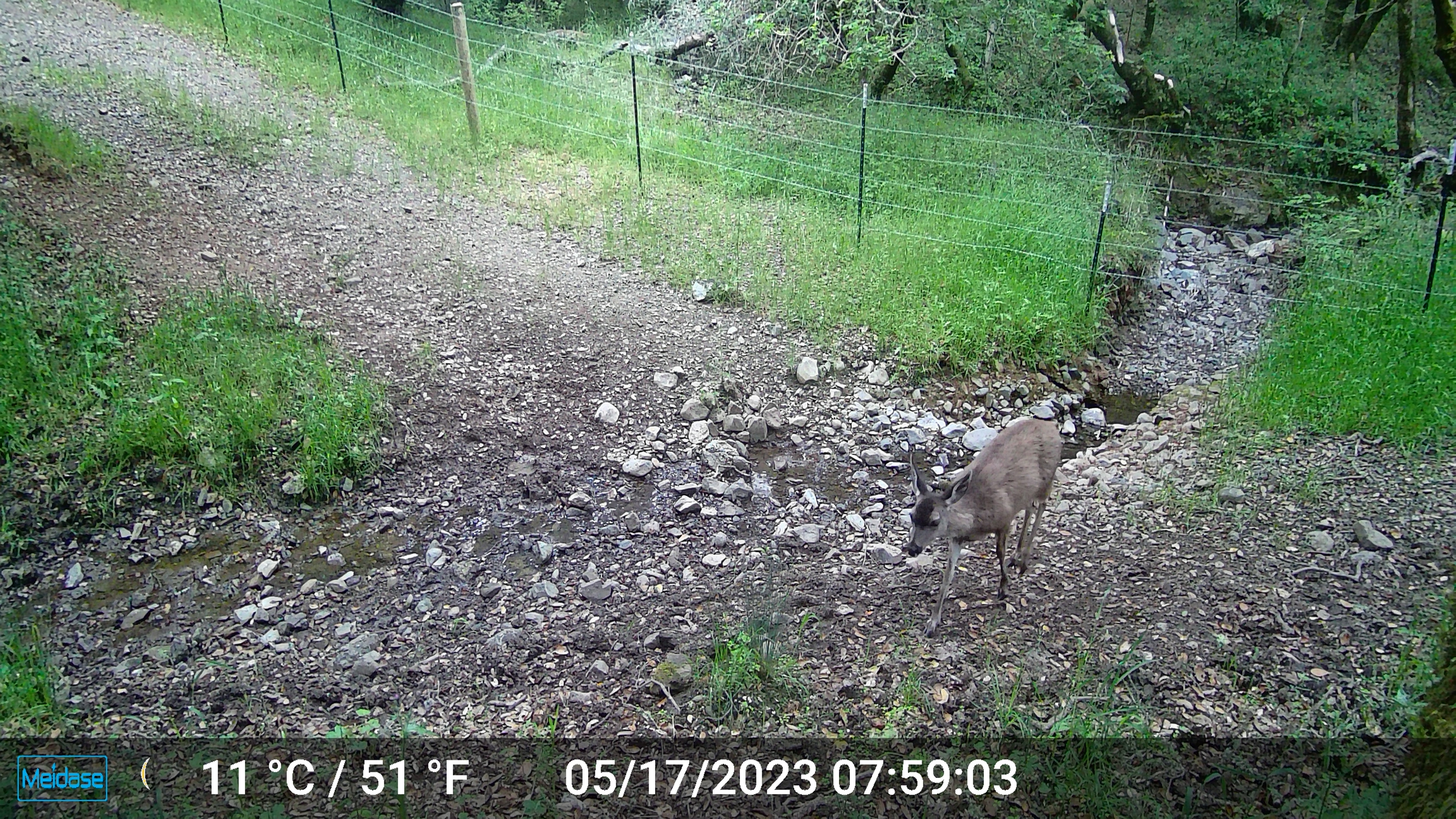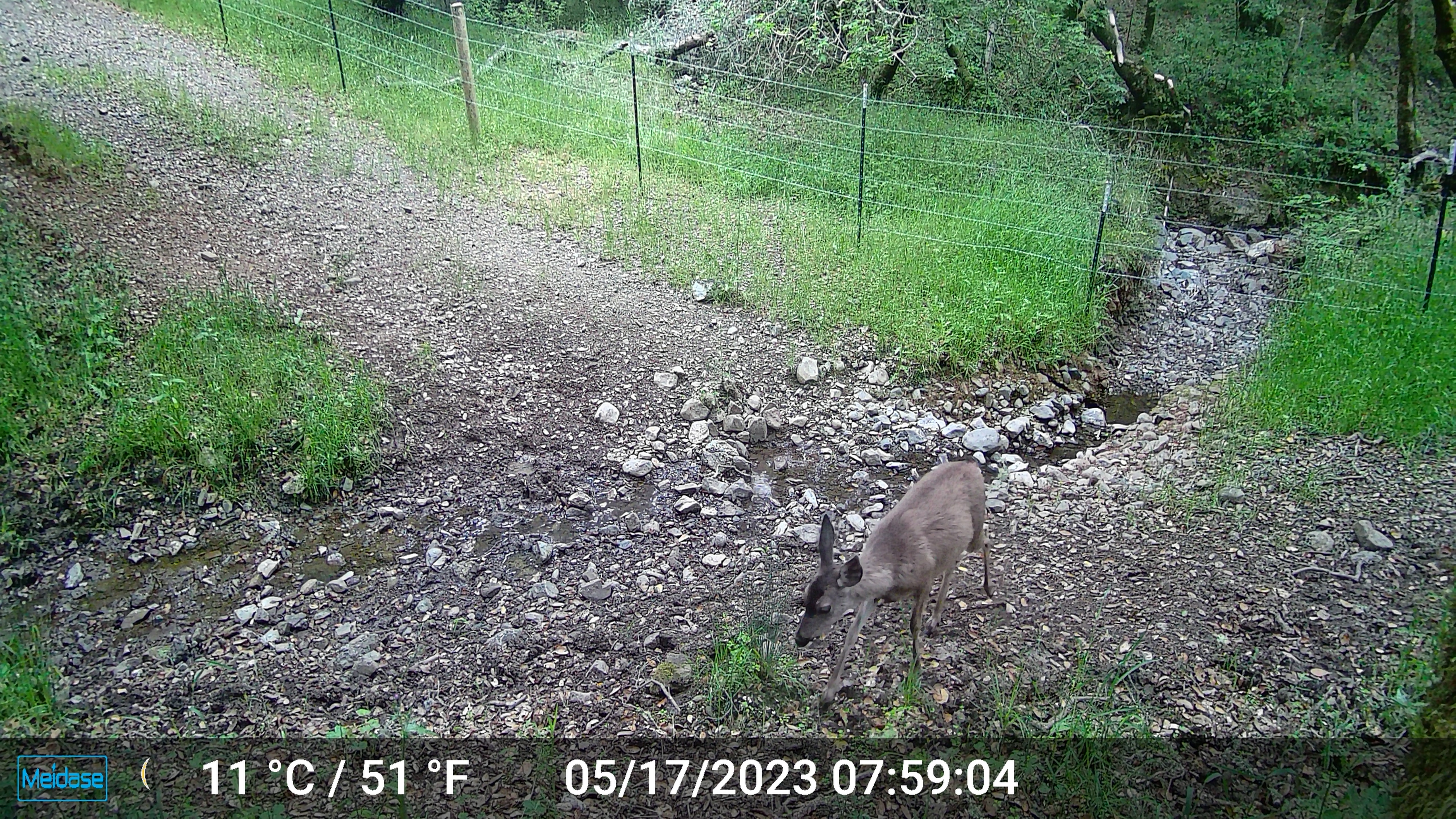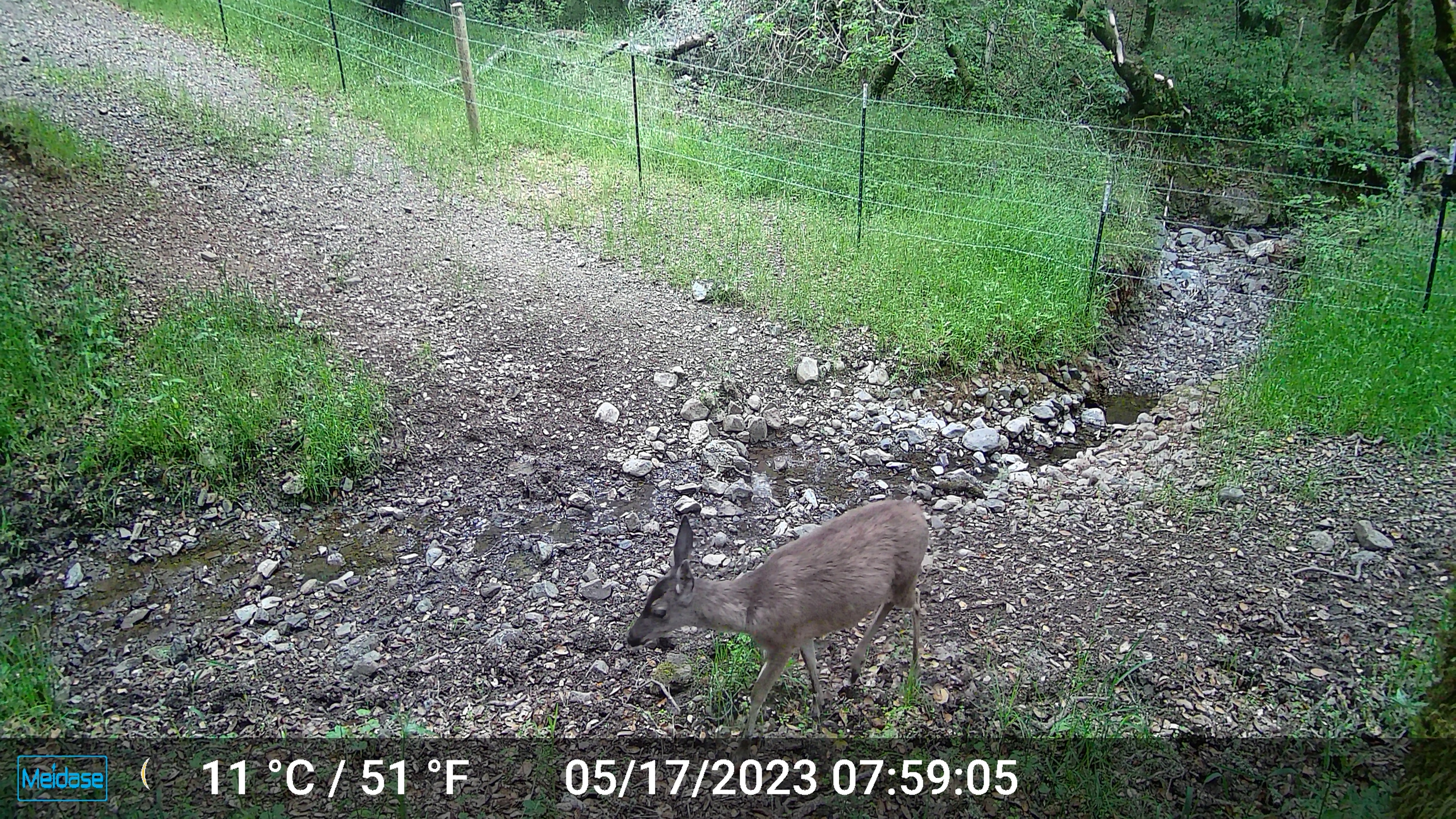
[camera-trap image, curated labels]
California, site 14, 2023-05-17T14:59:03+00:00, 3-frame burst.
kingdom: Animalia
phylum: Chordata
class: Mammalia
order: Artiodactyla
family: Cervidae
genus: Odocoileus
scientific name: Odocoileus hemionus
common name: mule deer